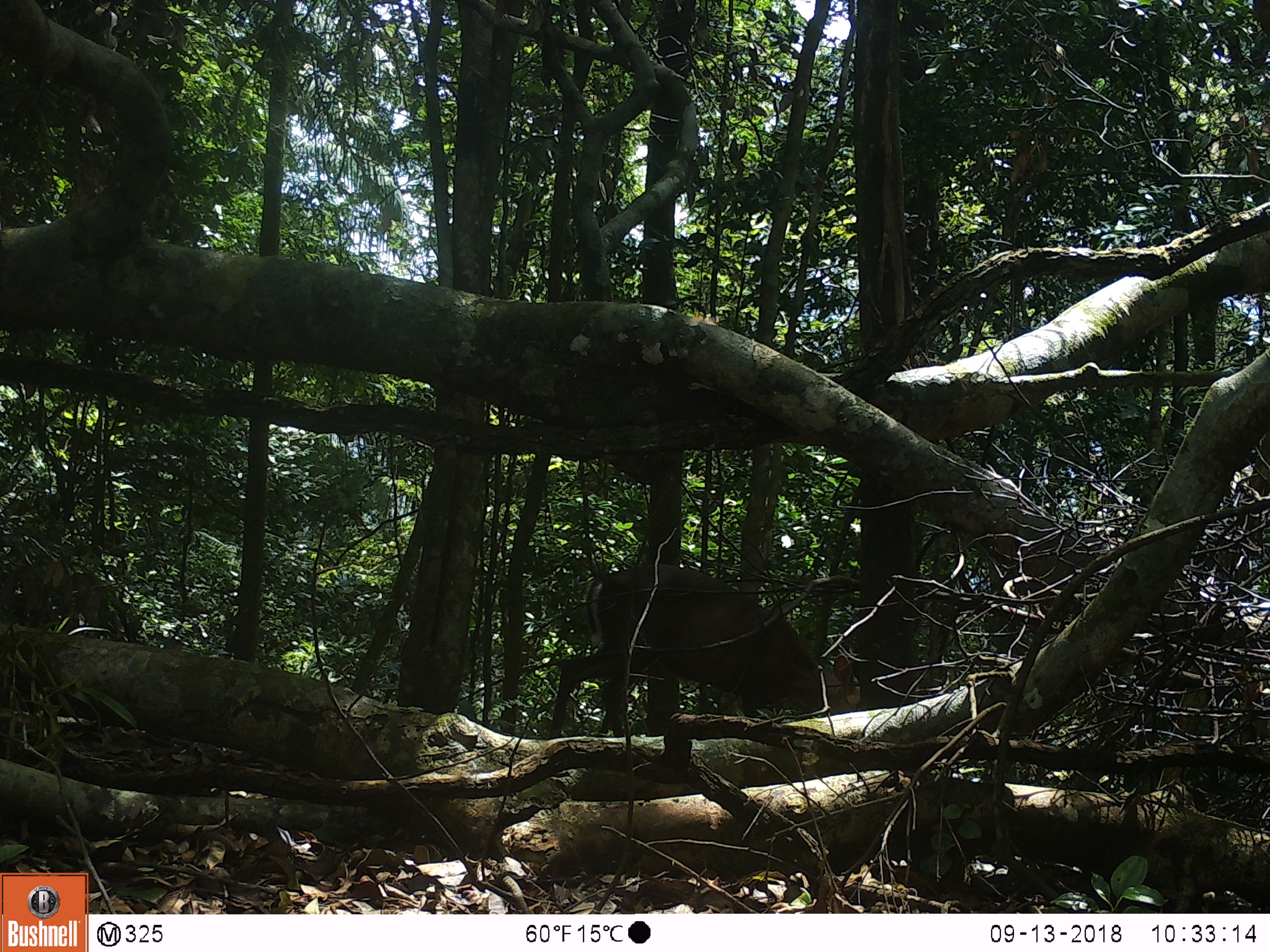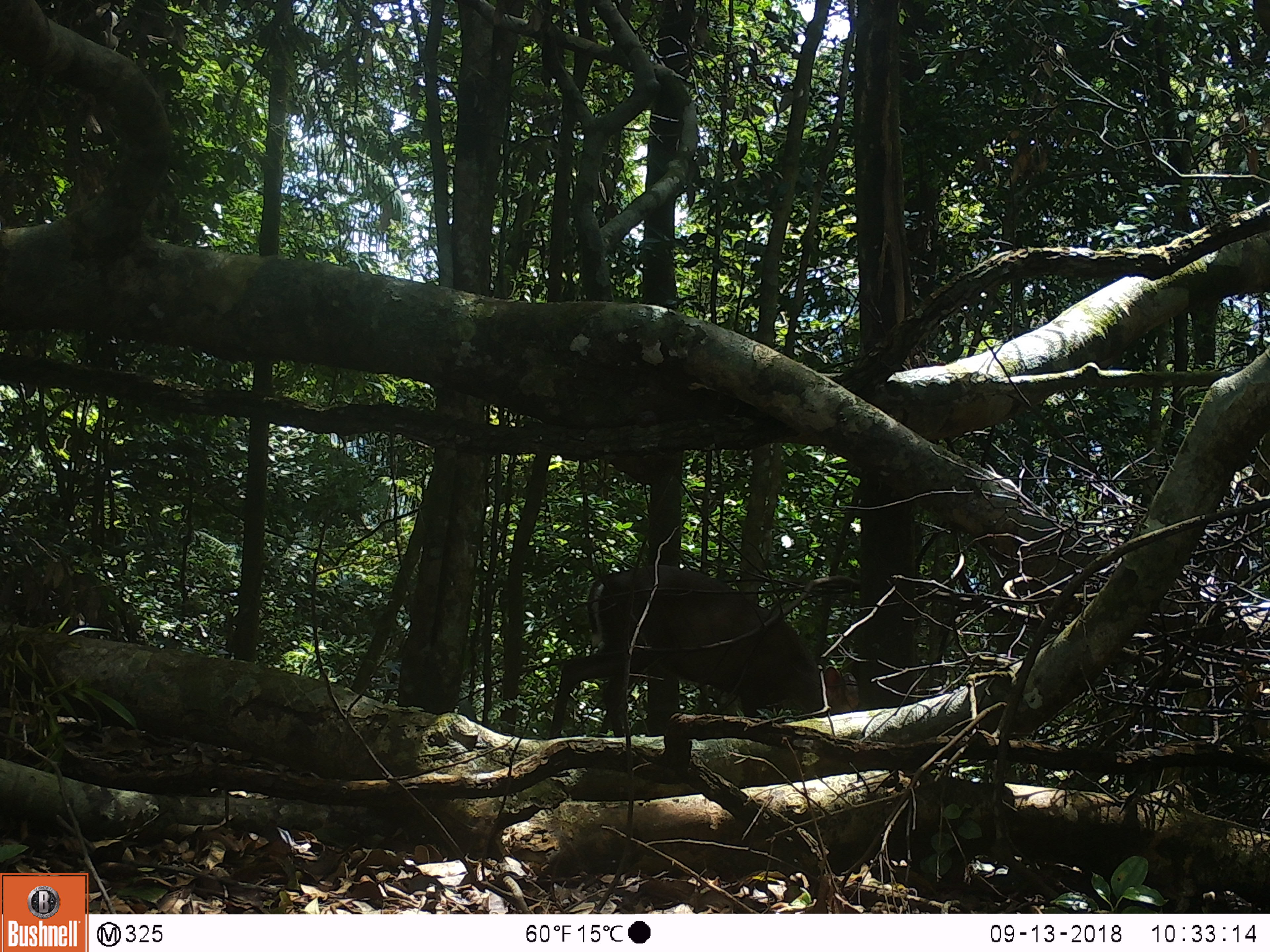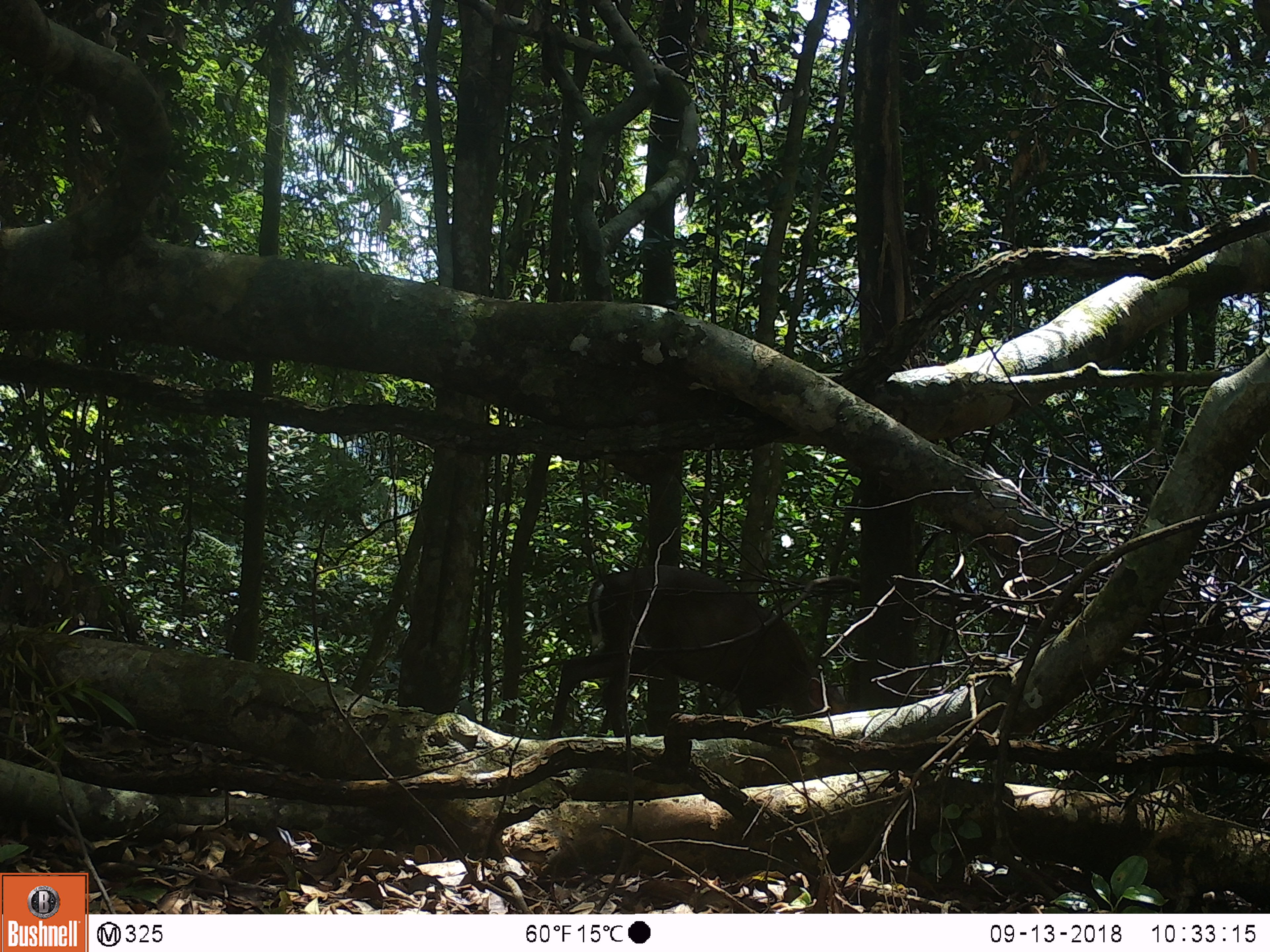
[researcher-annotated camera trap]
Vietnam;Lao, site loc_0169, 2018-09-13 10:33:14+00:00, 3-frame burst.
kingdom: Animalia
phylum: Chordata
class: Mammalia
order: Artiodactyla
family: Cervidae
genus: Muntiacus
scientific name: Muntiacus rooseveltorum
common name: roosevelt's muntjac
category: roosevelts muntjac group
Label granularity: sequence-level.